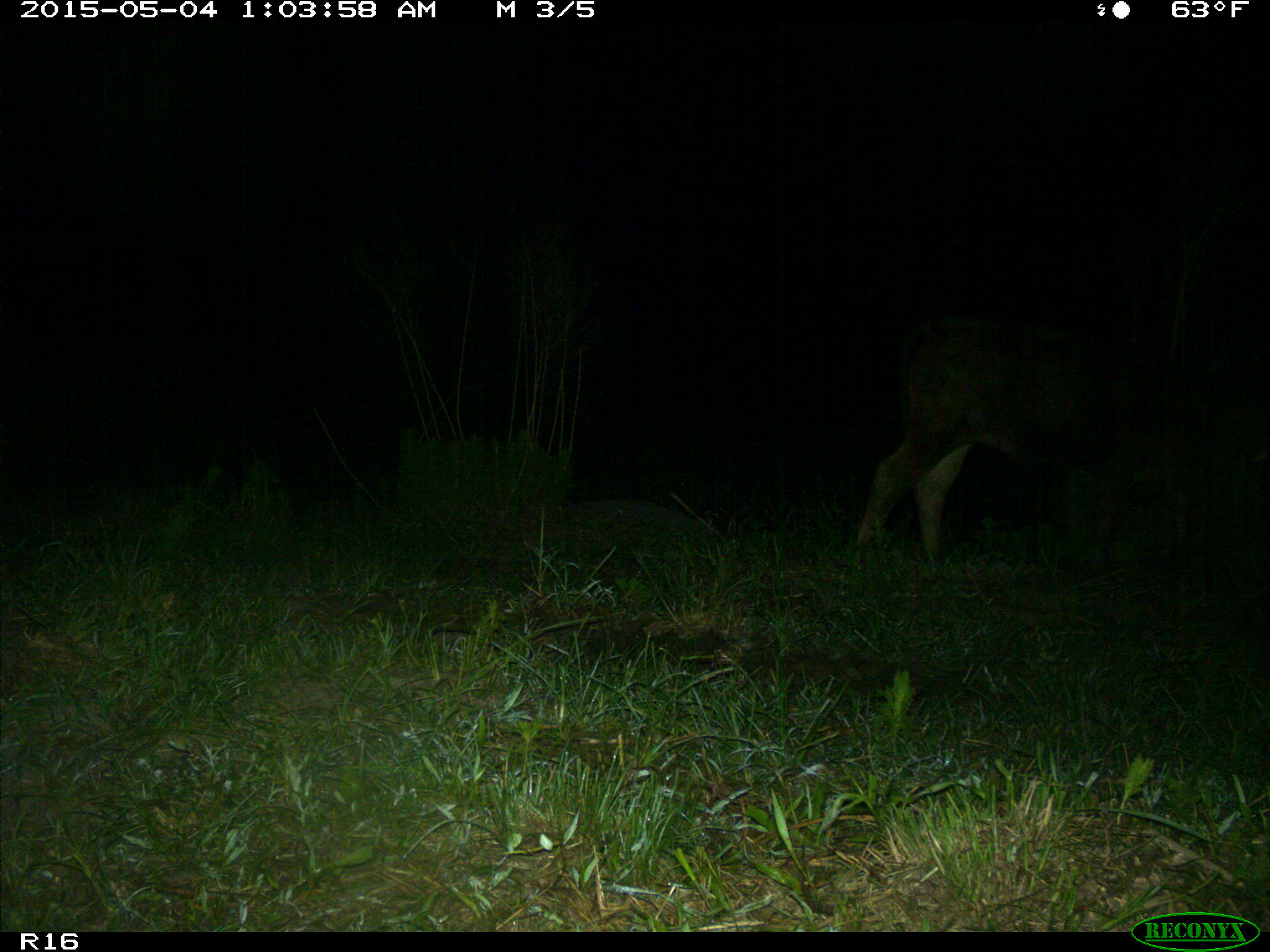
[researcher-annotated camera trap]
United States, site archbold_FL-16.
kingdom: Animalia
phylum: Chordata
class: Mammalia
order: Artiodactyla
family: Bovidae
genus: Bos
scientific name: Bos taurus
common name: domestic cow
Bos taurus (domestic cow).